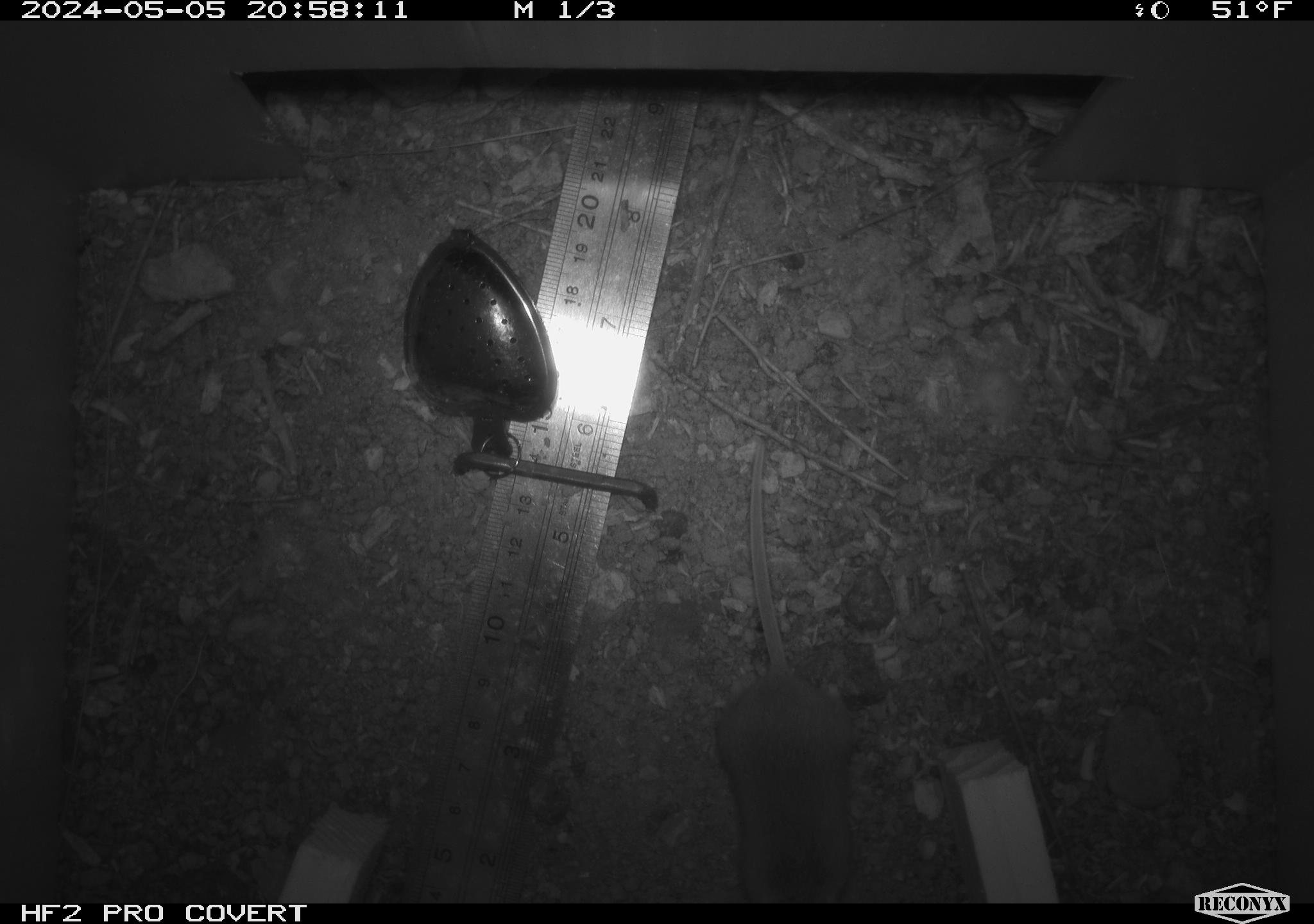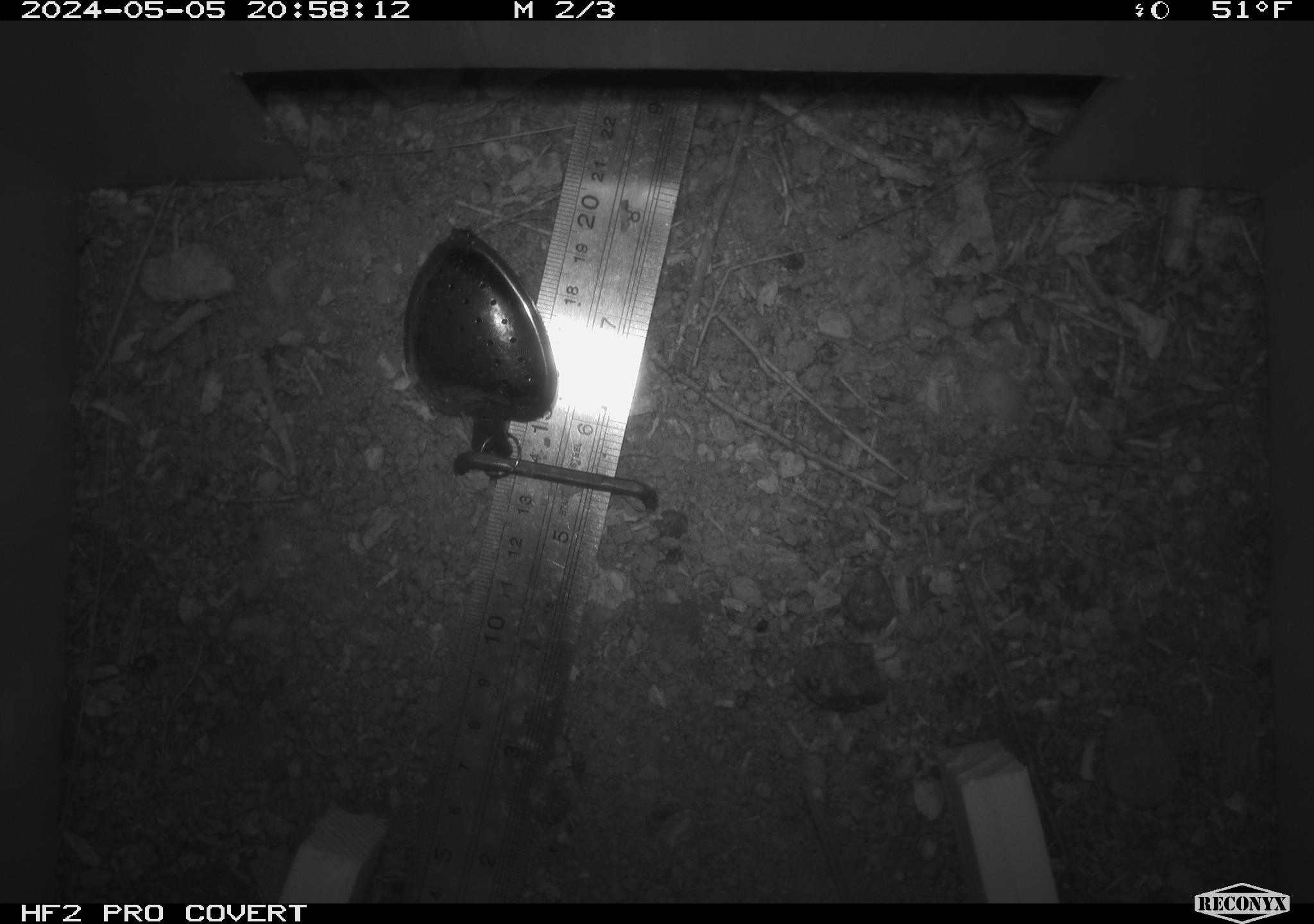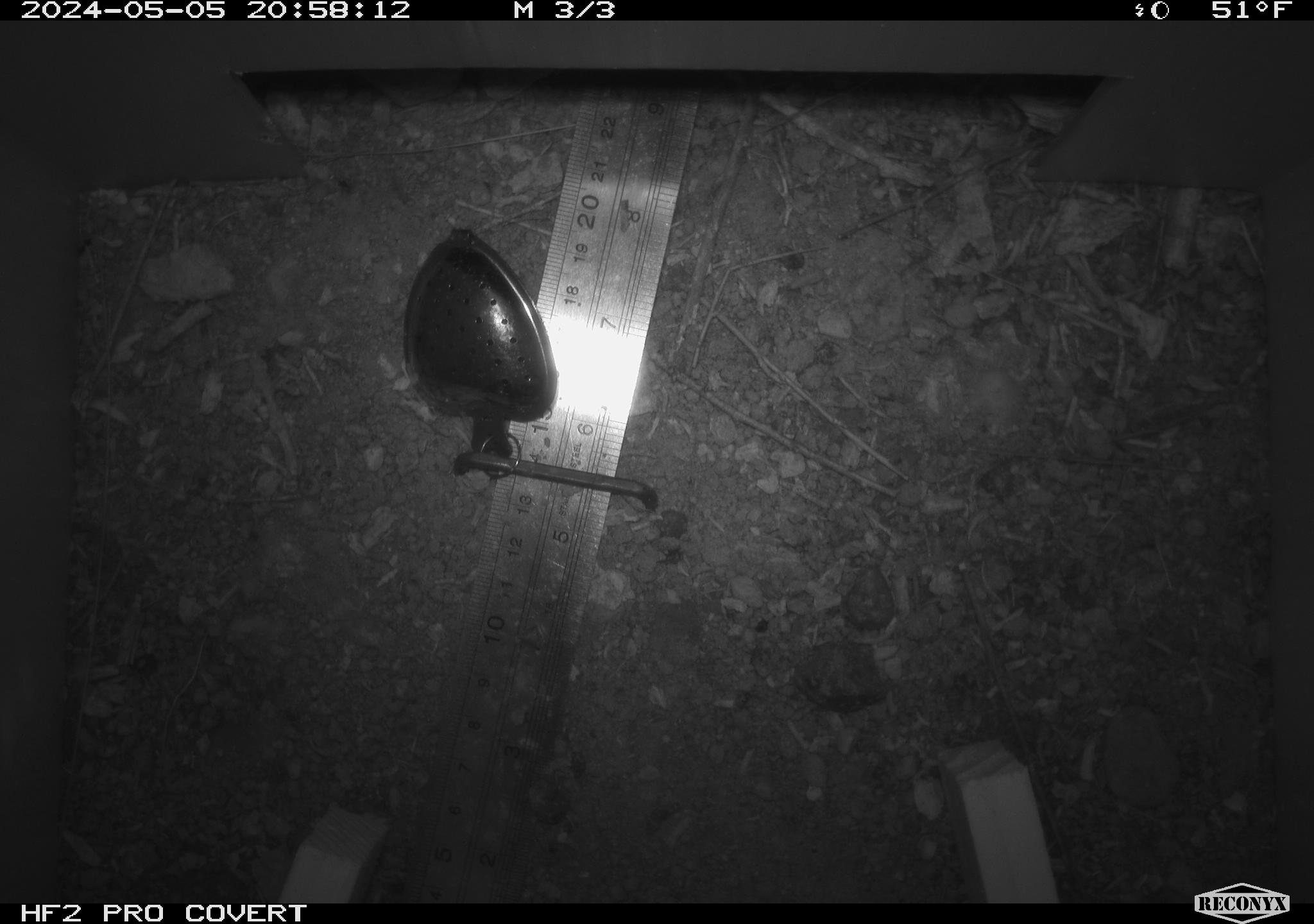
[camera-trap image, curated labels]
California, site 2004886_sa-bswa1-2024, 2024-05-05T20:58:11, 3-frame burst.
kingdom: Animalia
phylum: Chordata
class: Mammalia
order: Rodentia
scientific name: Rodentia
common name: mouse species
Mouse species (Rodentia).